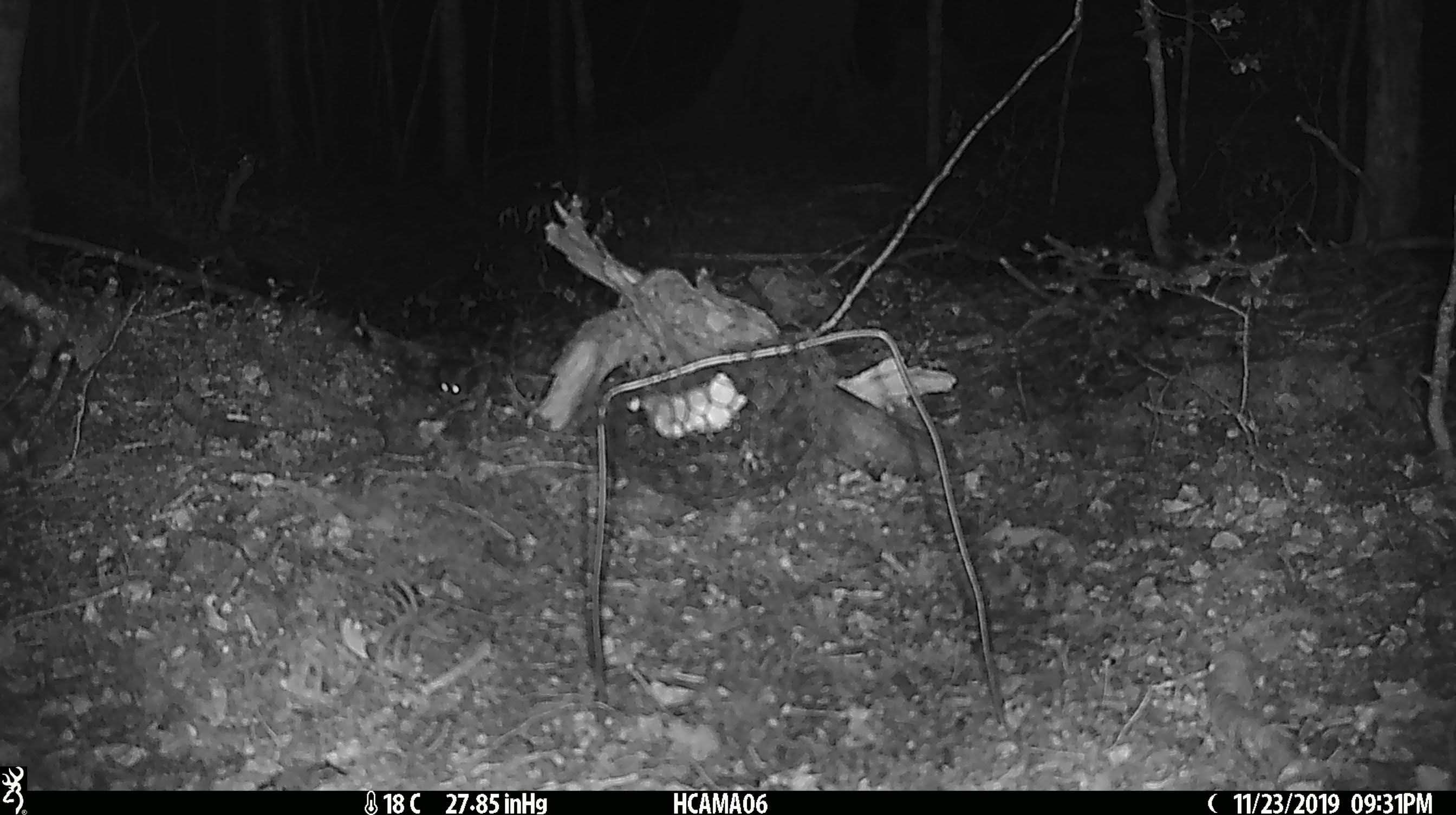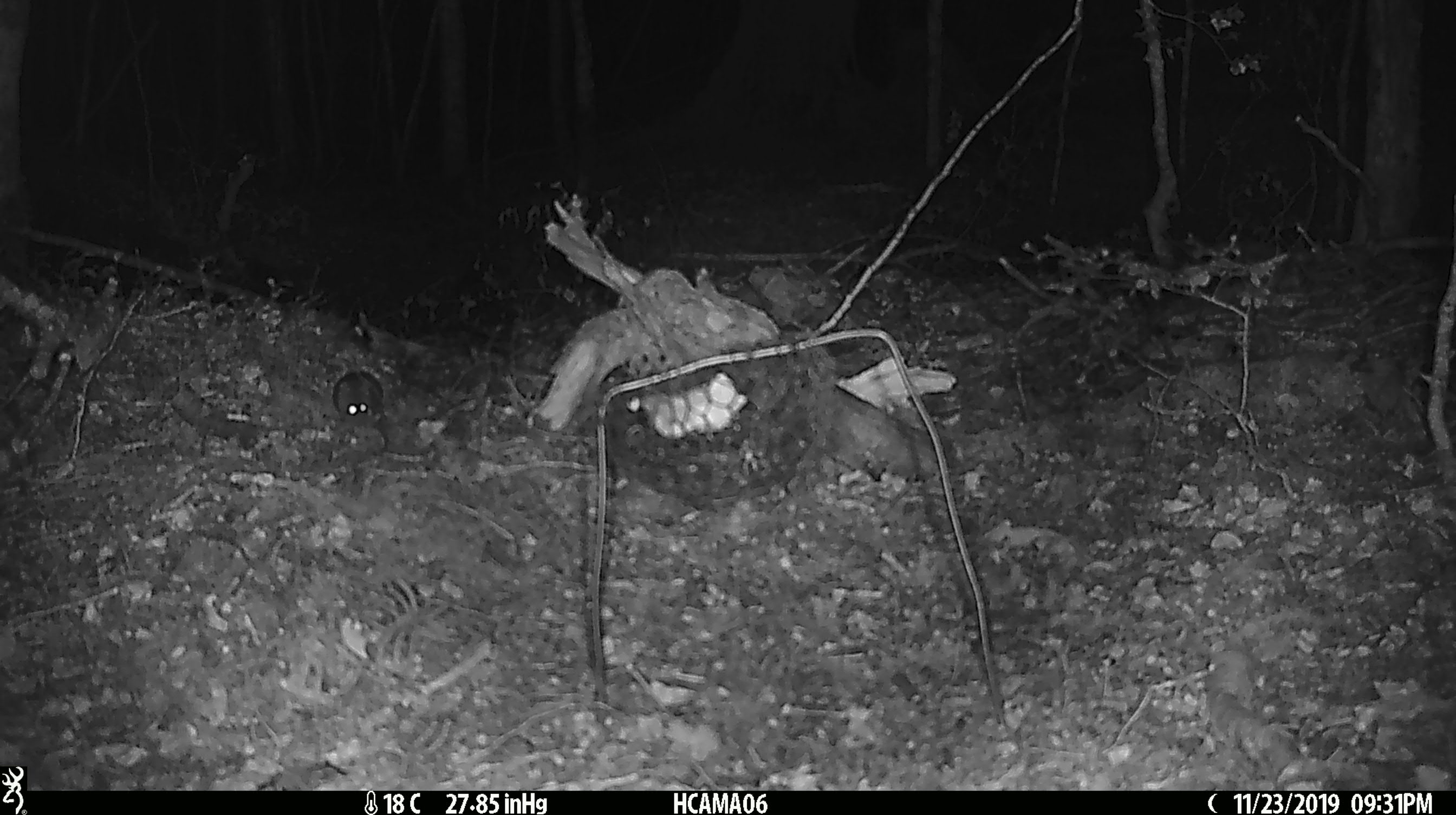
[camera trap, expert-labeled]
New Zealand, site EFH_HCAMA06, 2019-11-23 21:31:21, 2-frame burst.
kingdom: Animalia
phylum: Chordata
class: Mammalia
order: Rodentia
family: Muridae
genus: Mus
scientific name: Mus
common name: mouse